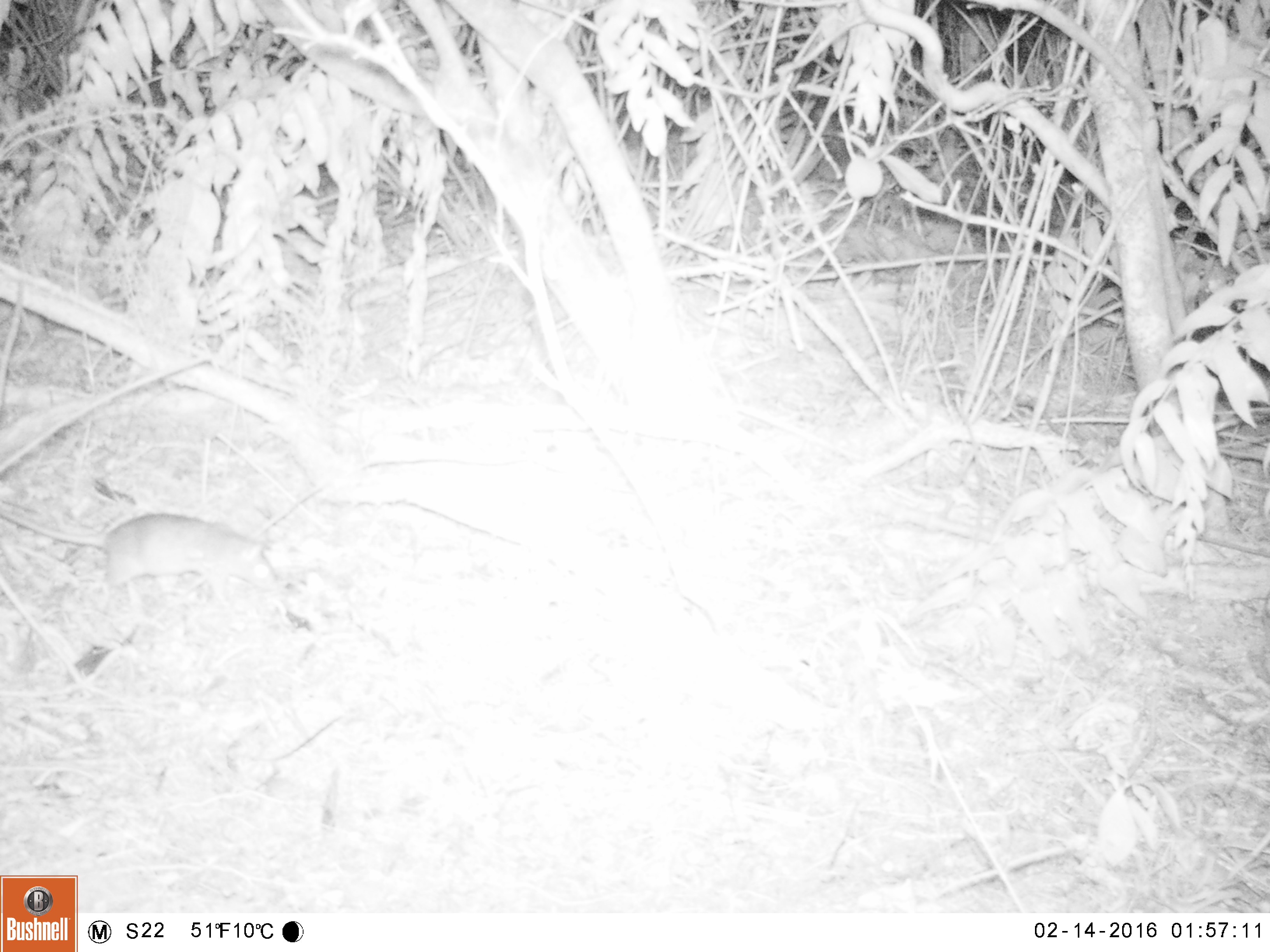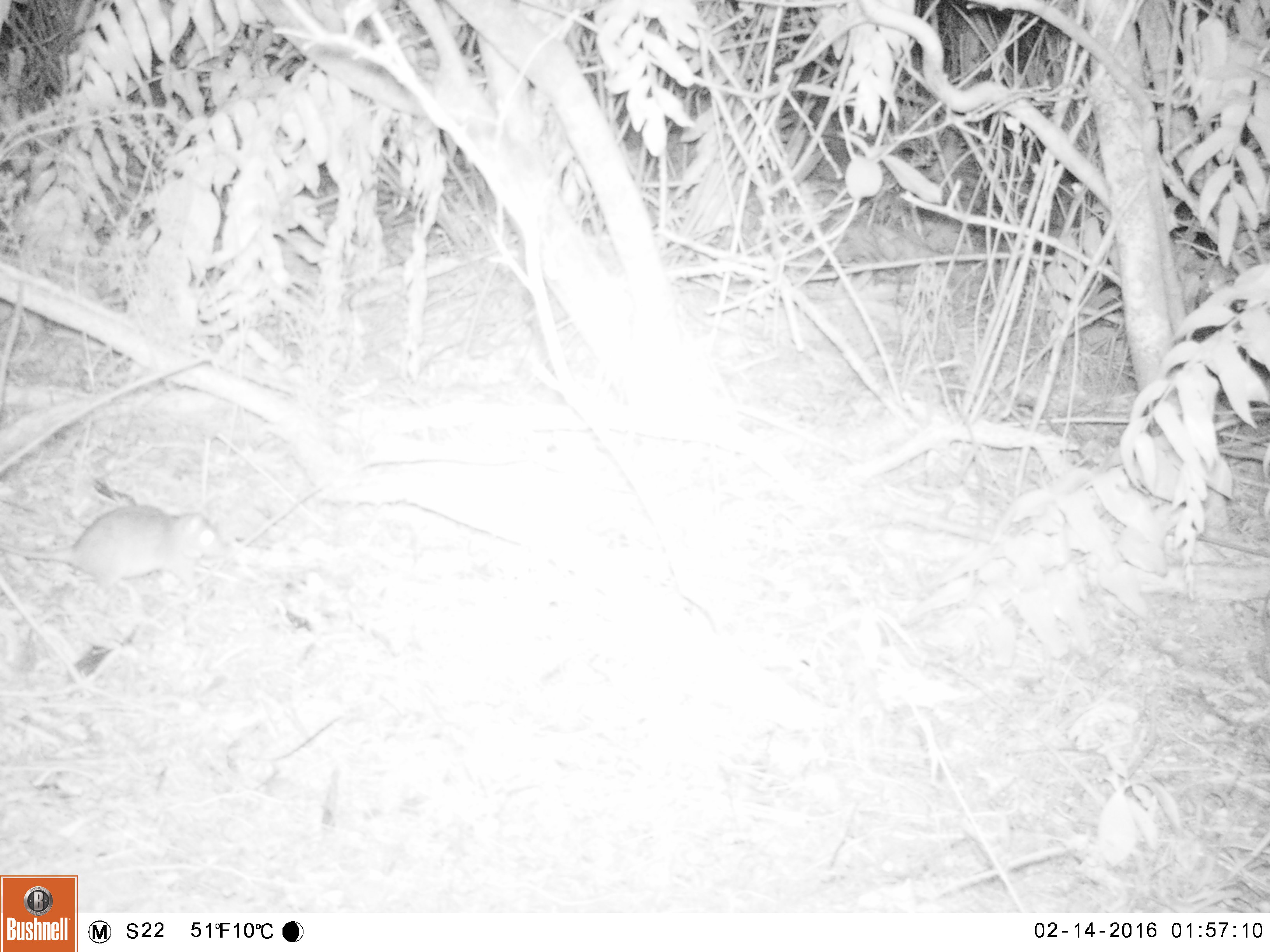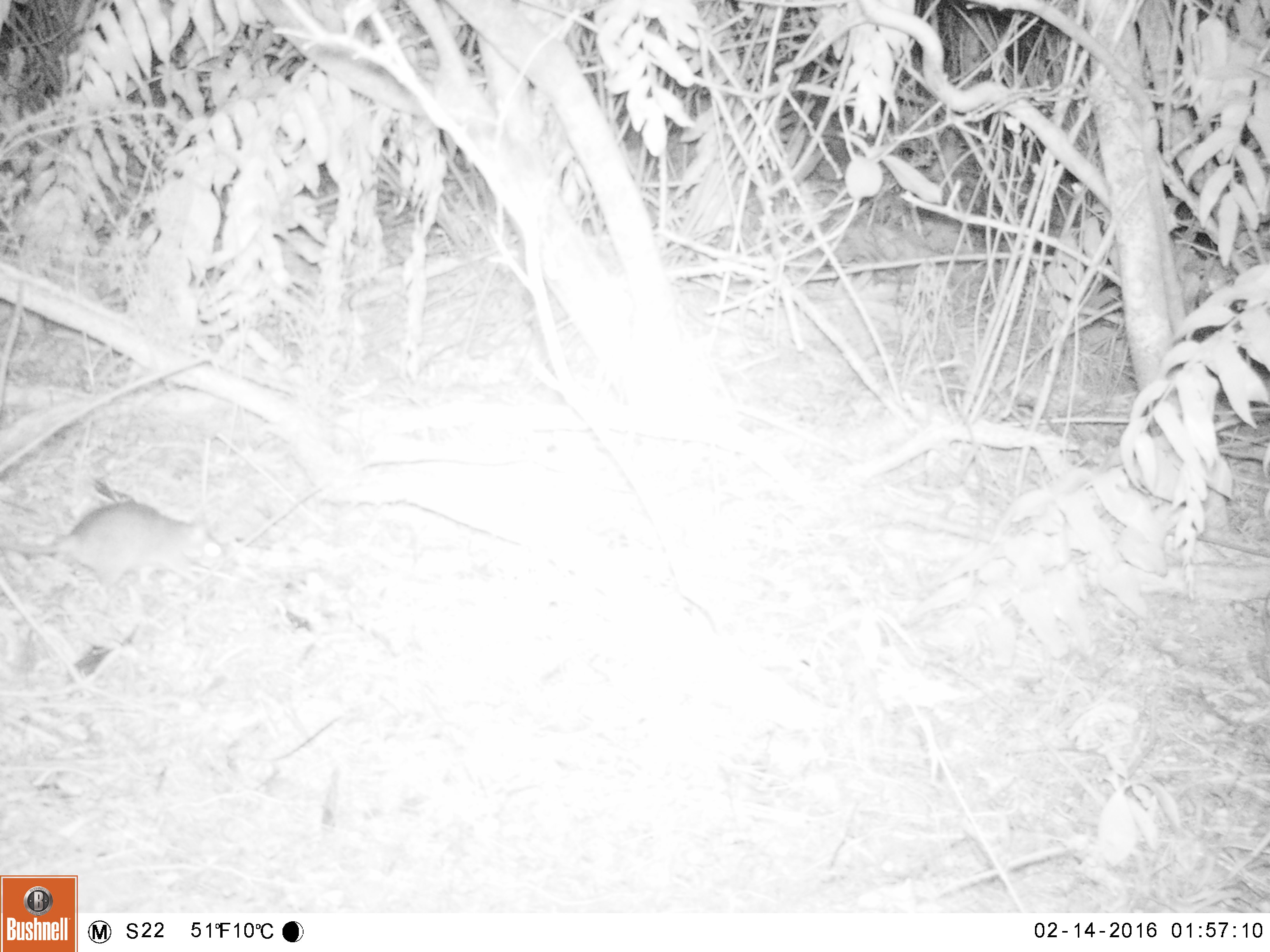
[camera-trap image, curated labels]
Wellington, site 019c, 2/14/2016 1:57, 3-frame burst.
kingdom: Animalia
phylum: Chordata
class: Mammalia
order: Rodentia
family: Muridae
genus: Rattus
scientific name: Rattus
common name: rat